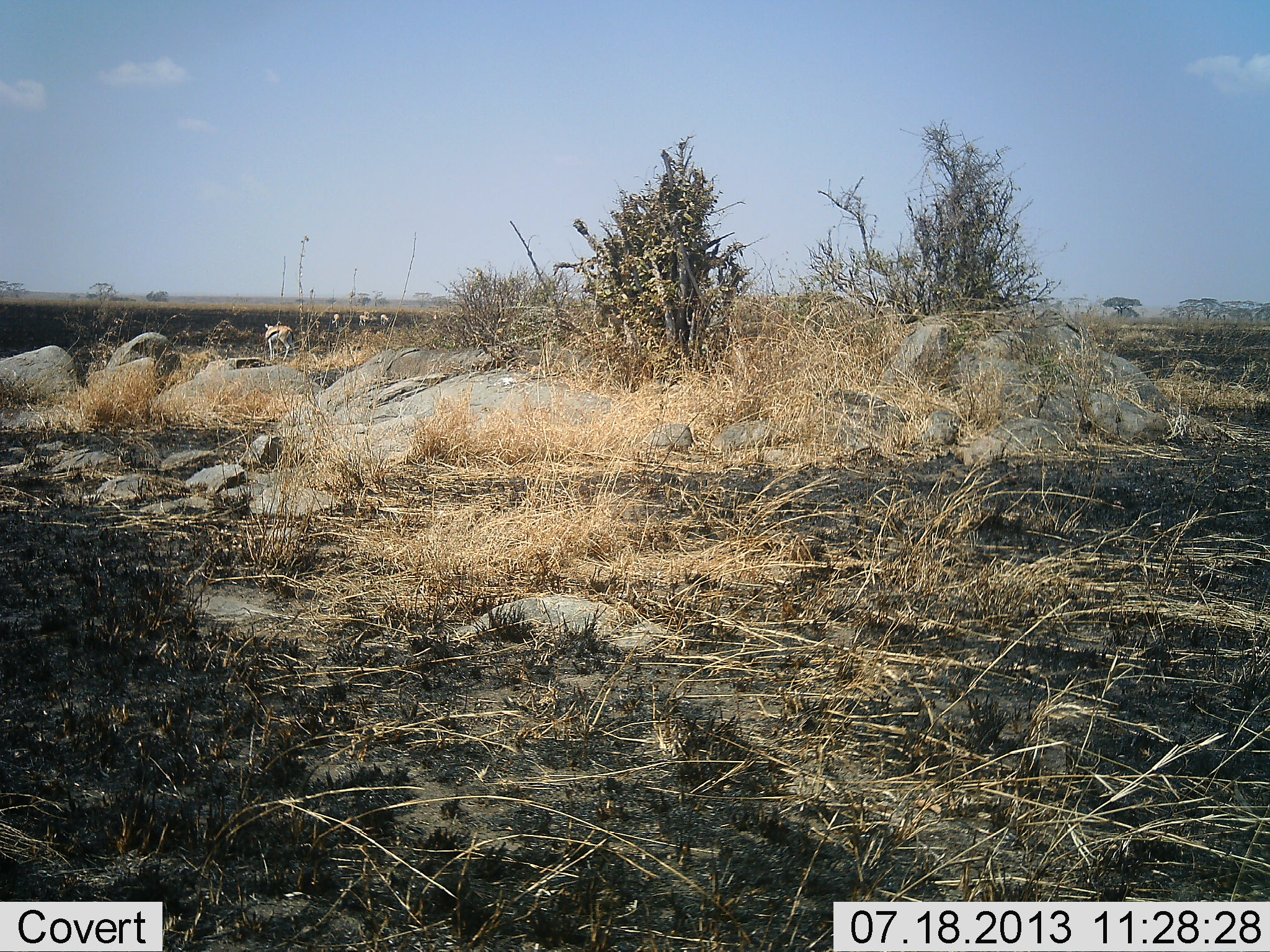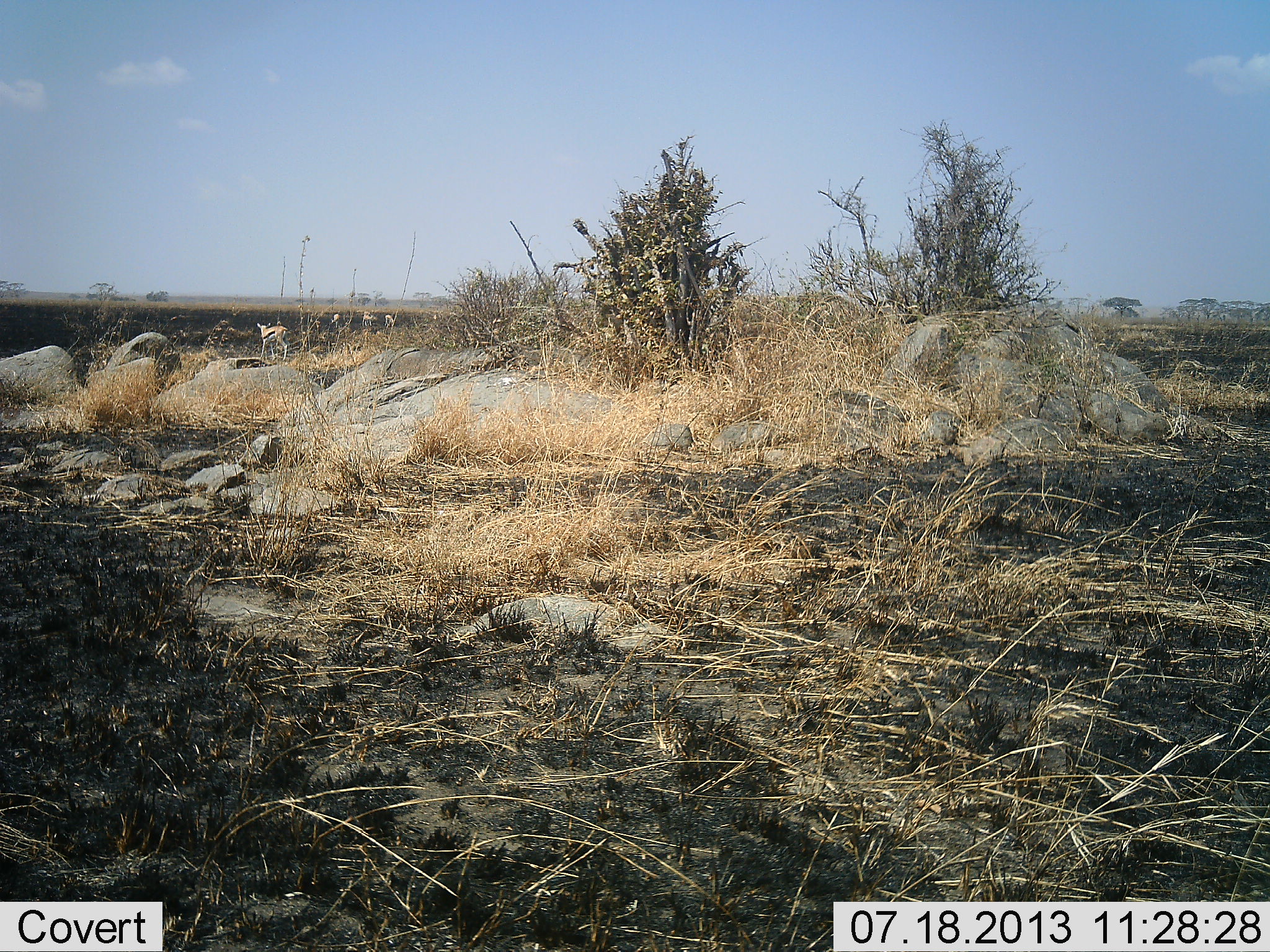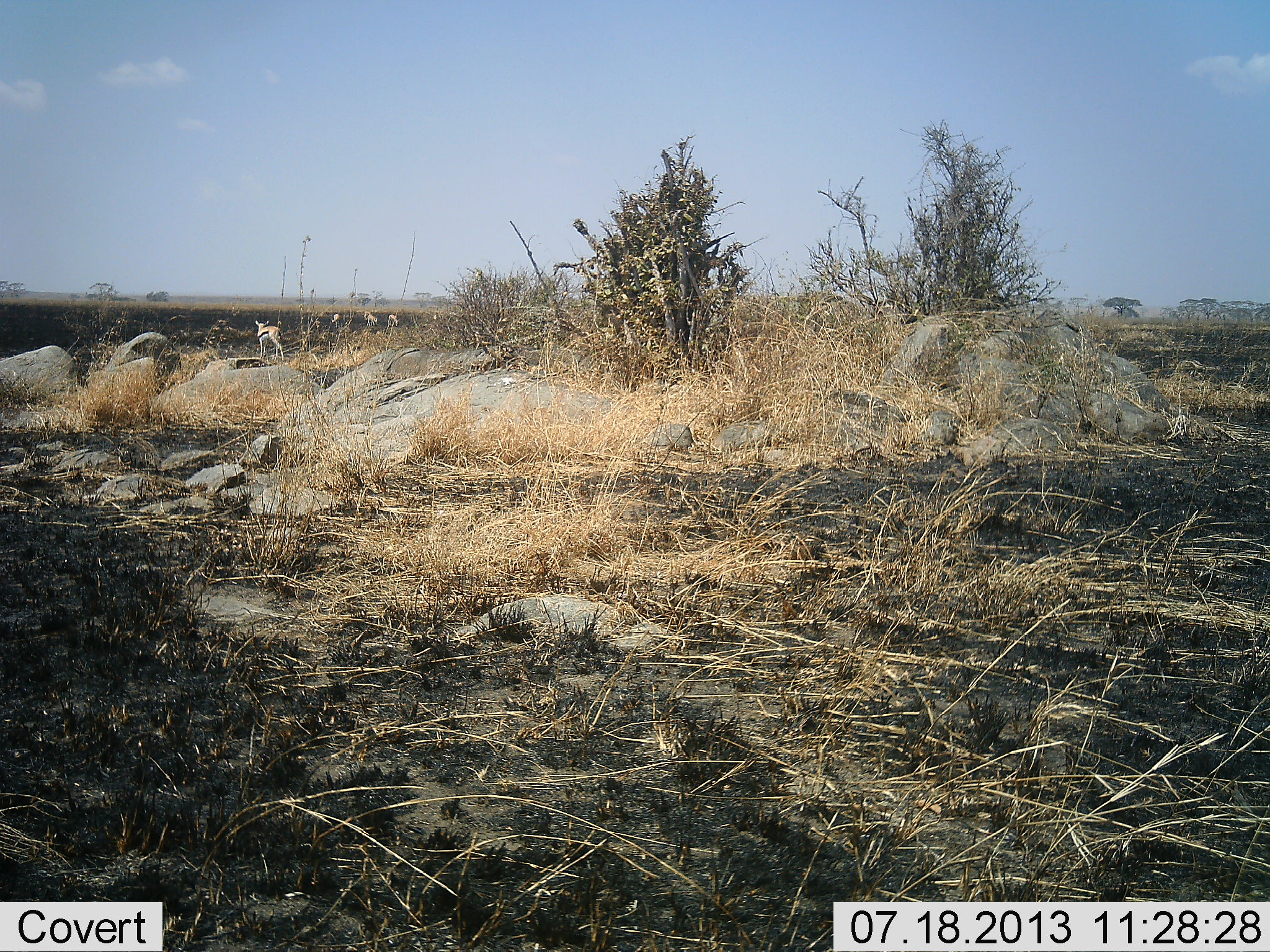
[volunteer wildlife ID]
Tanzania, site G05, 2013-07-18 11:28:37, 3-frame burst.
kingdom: Animalia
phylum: Chordata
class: Mammalia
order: Artiodactyla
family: Bovidae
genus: Eudorcas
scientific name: Eudorcas thomsonii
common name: thomson's gazelle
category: gazellethomsons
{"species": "gazellethomsons (thomson's gazelle) (Eudorcas thomsonii)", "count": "4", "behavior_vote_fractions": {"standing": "65%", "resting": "4%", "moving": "61%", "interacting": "0%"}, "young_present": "0%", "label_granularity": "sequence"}